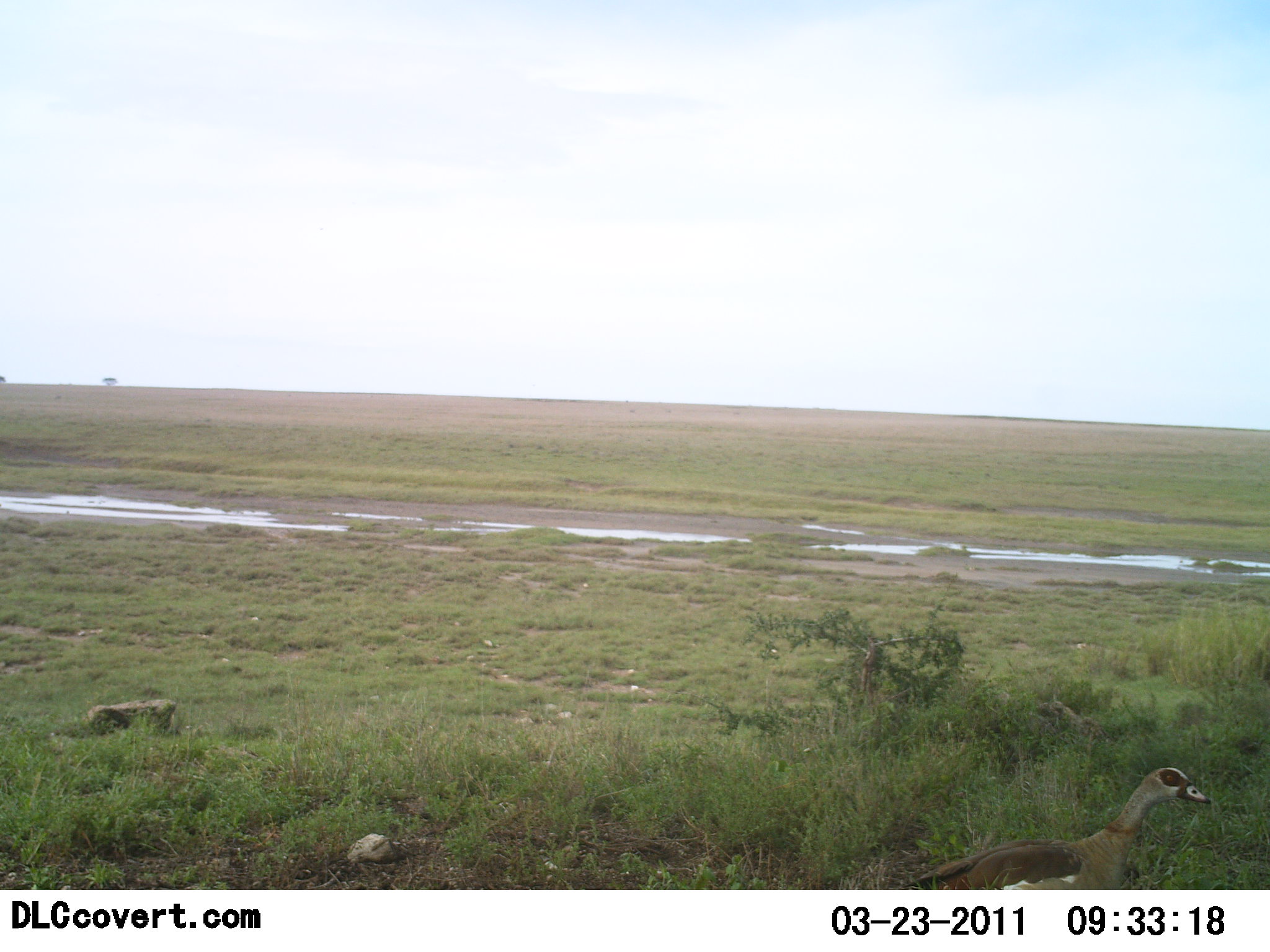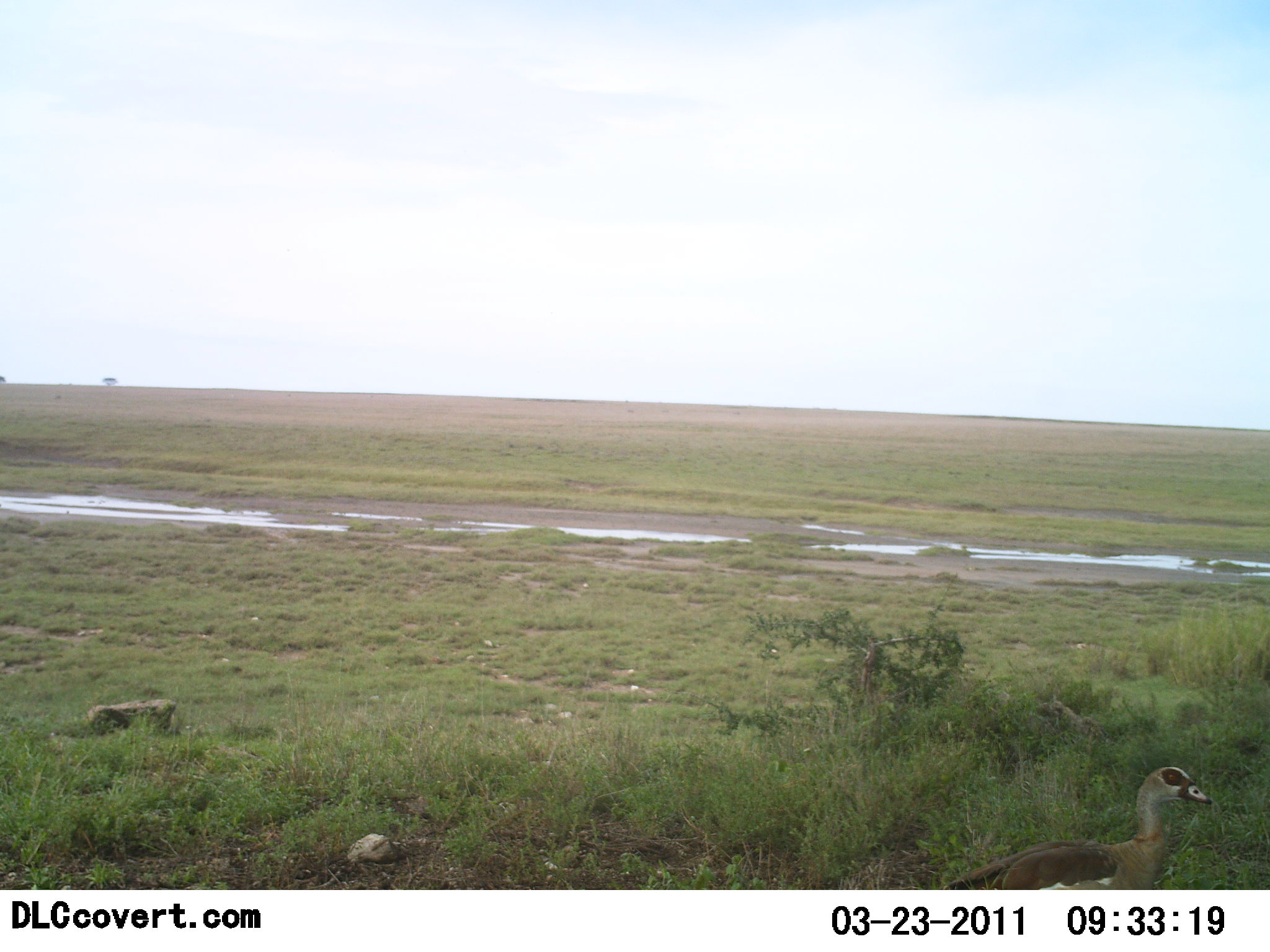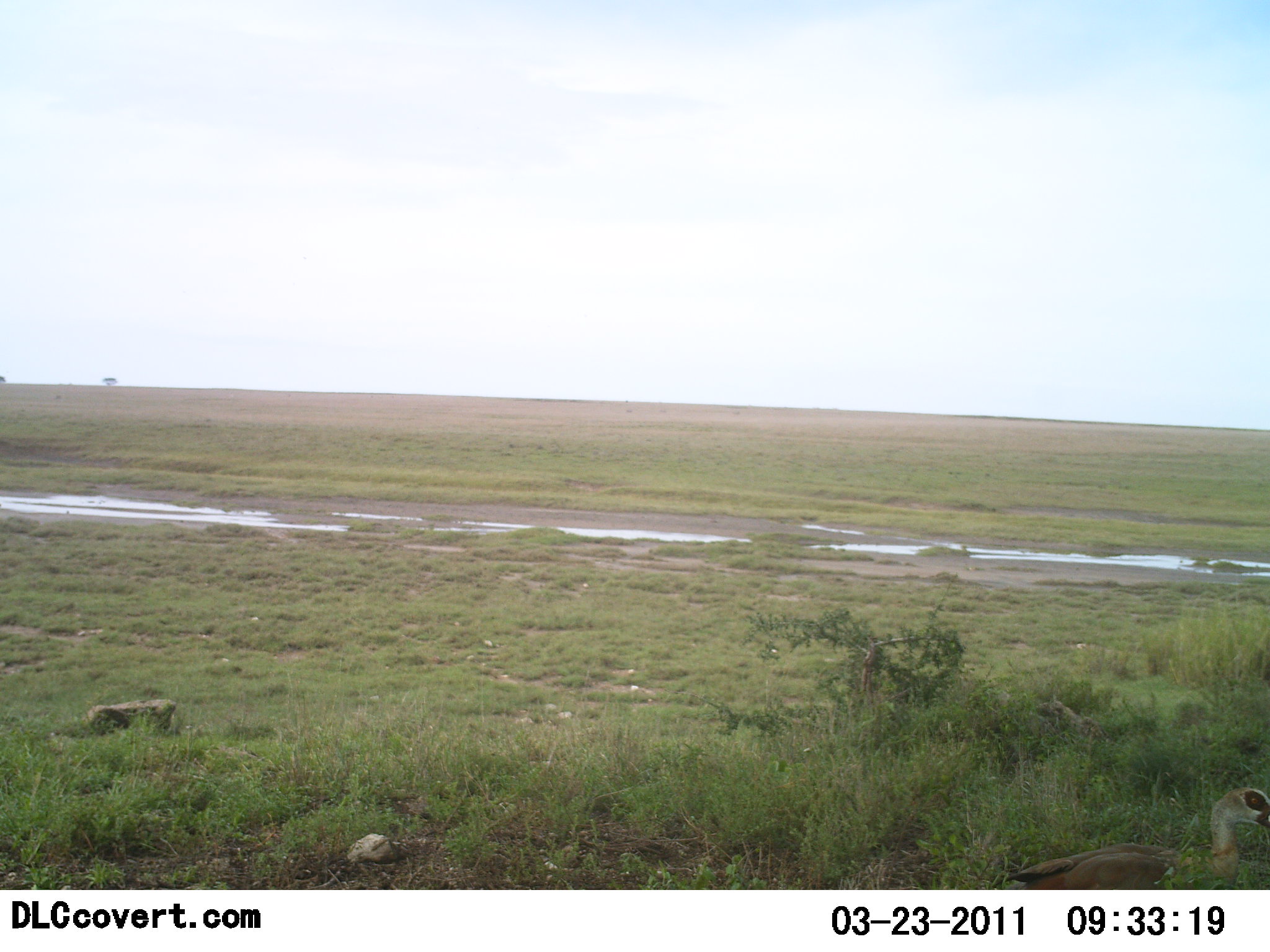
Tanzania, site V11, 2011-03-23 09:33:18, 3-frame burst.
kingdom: Animalia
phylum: Chordata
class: Aves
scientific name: Aves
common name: bird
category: otherbird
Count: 1.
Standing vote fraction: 36%.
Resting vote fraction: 0%.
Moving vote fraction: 73%.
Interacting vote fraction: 0%.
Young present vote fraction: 0%.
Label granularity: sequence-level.